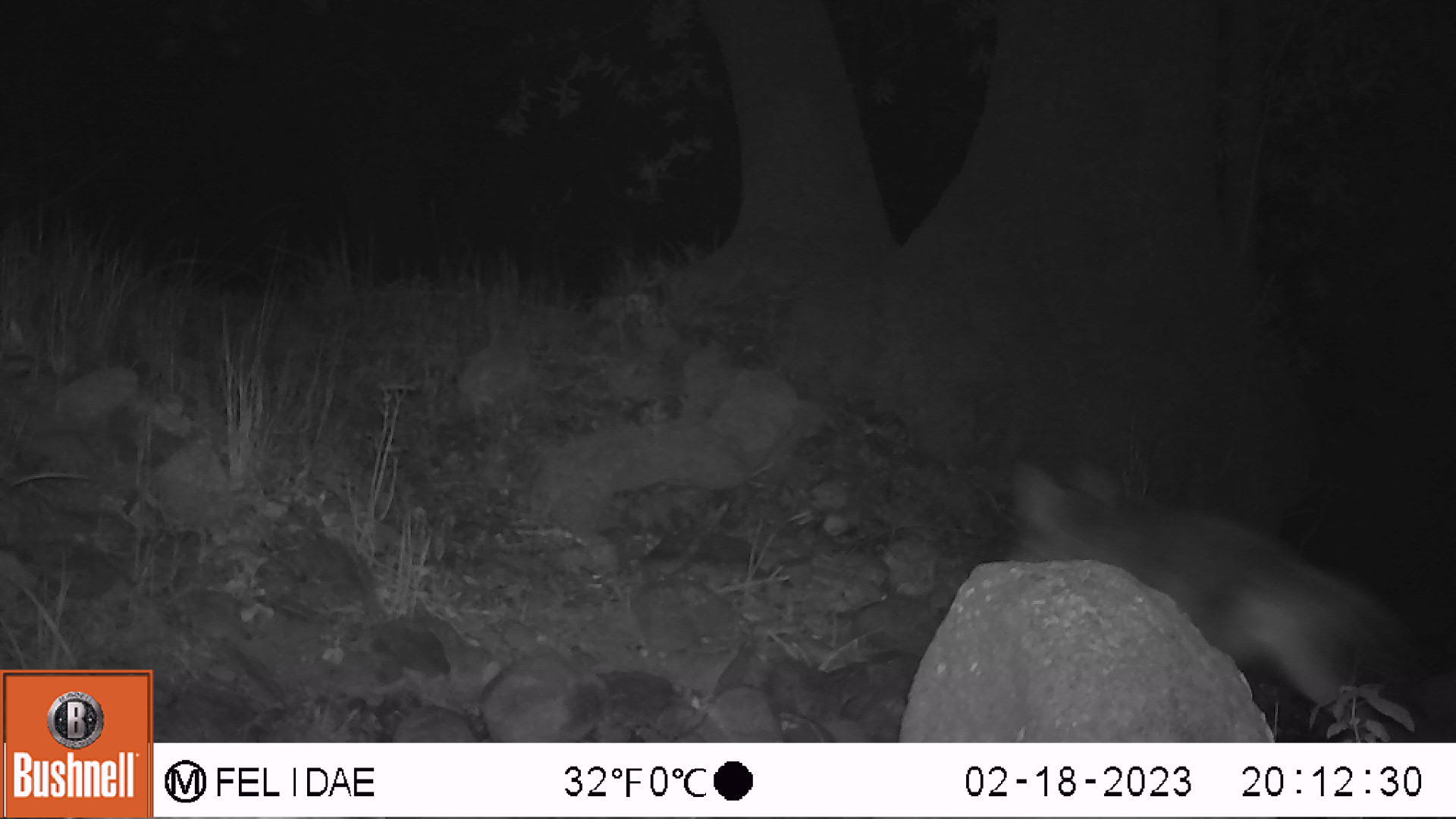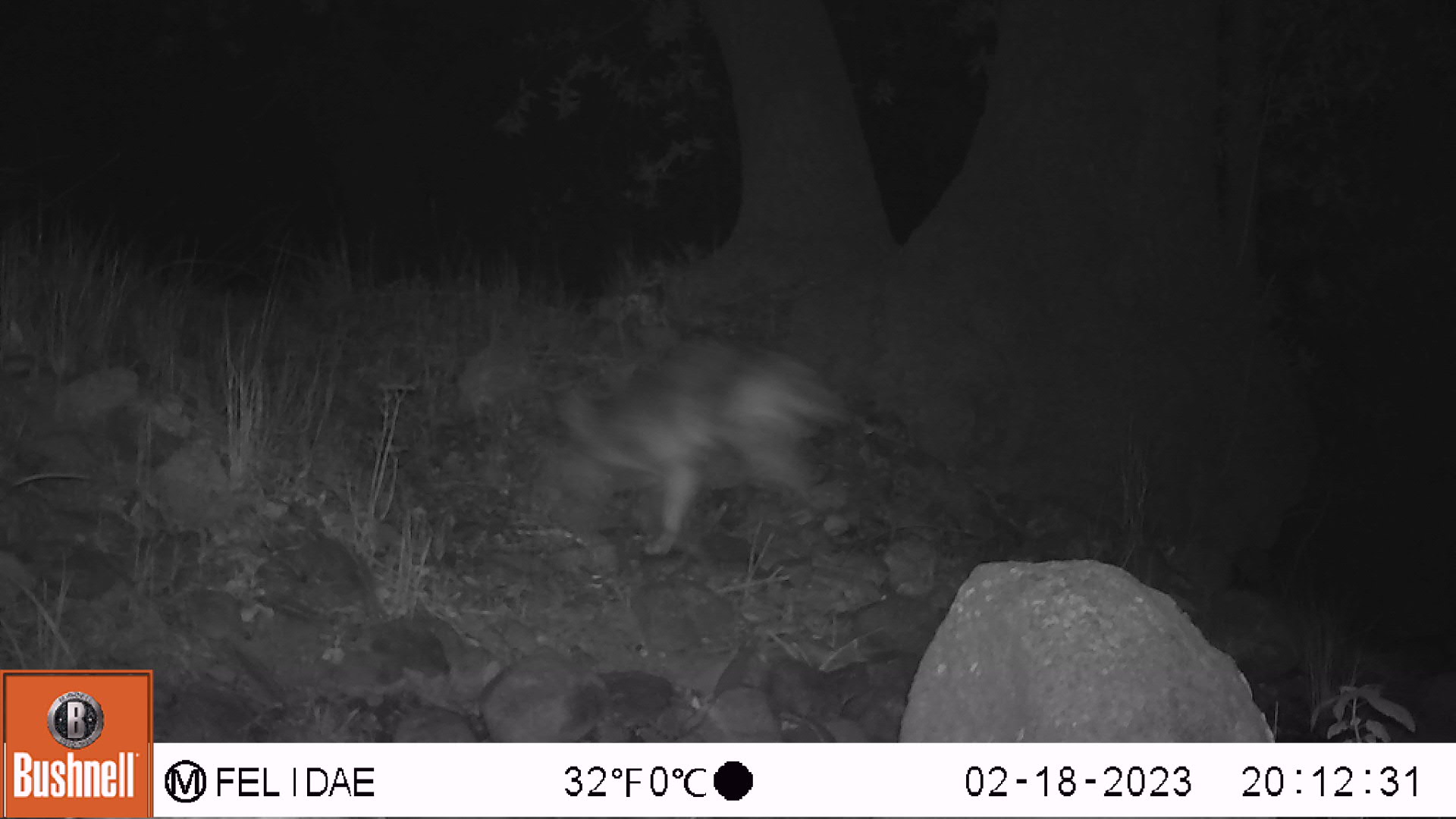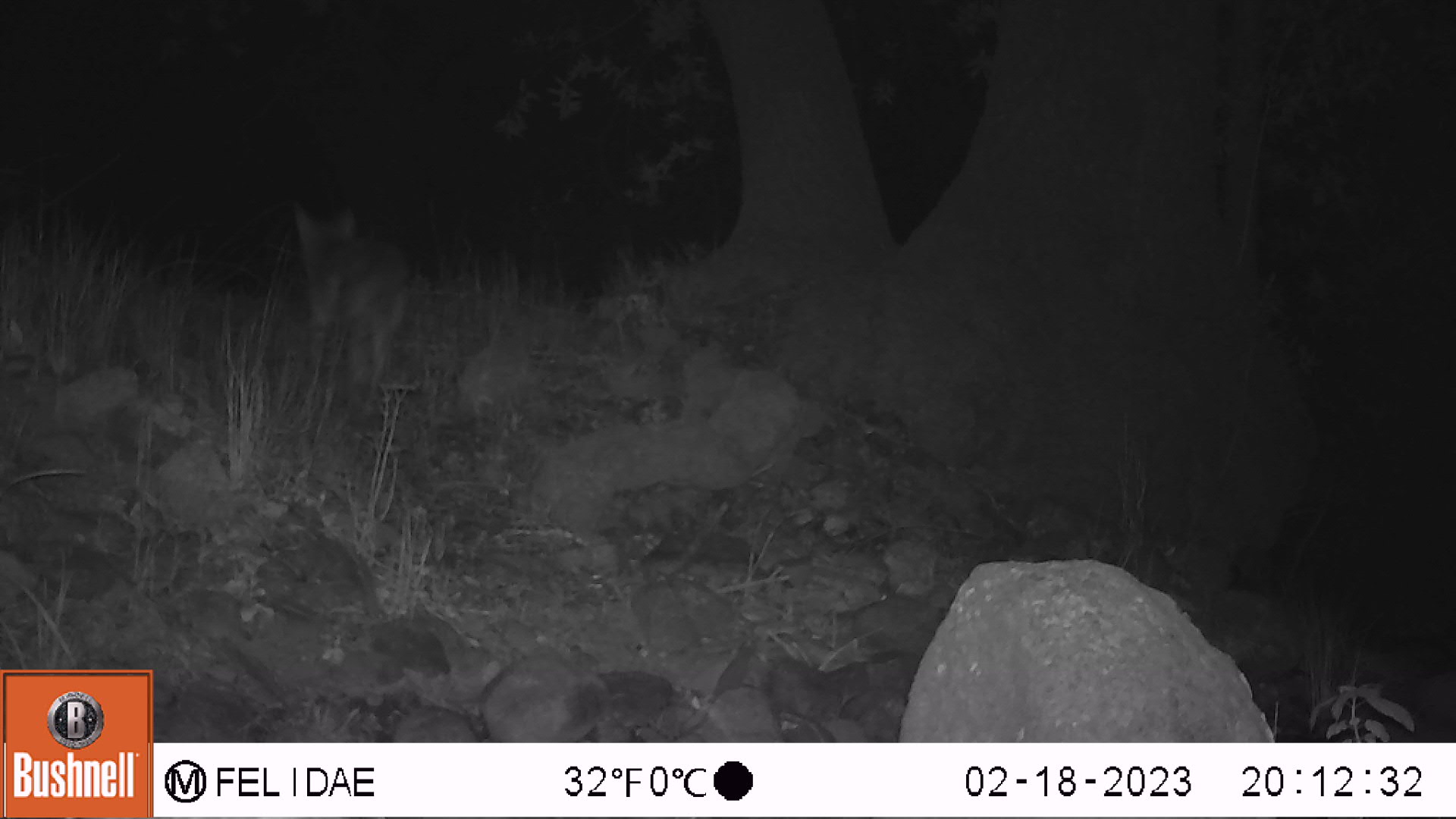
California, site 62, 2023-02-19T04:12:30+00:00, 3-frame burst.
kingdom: Animalia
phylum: Chordata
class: Mammalia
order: Carnivora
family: Canidae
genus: Canis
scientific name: Canis latrans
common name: coyote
Coyote (Canis latrans).